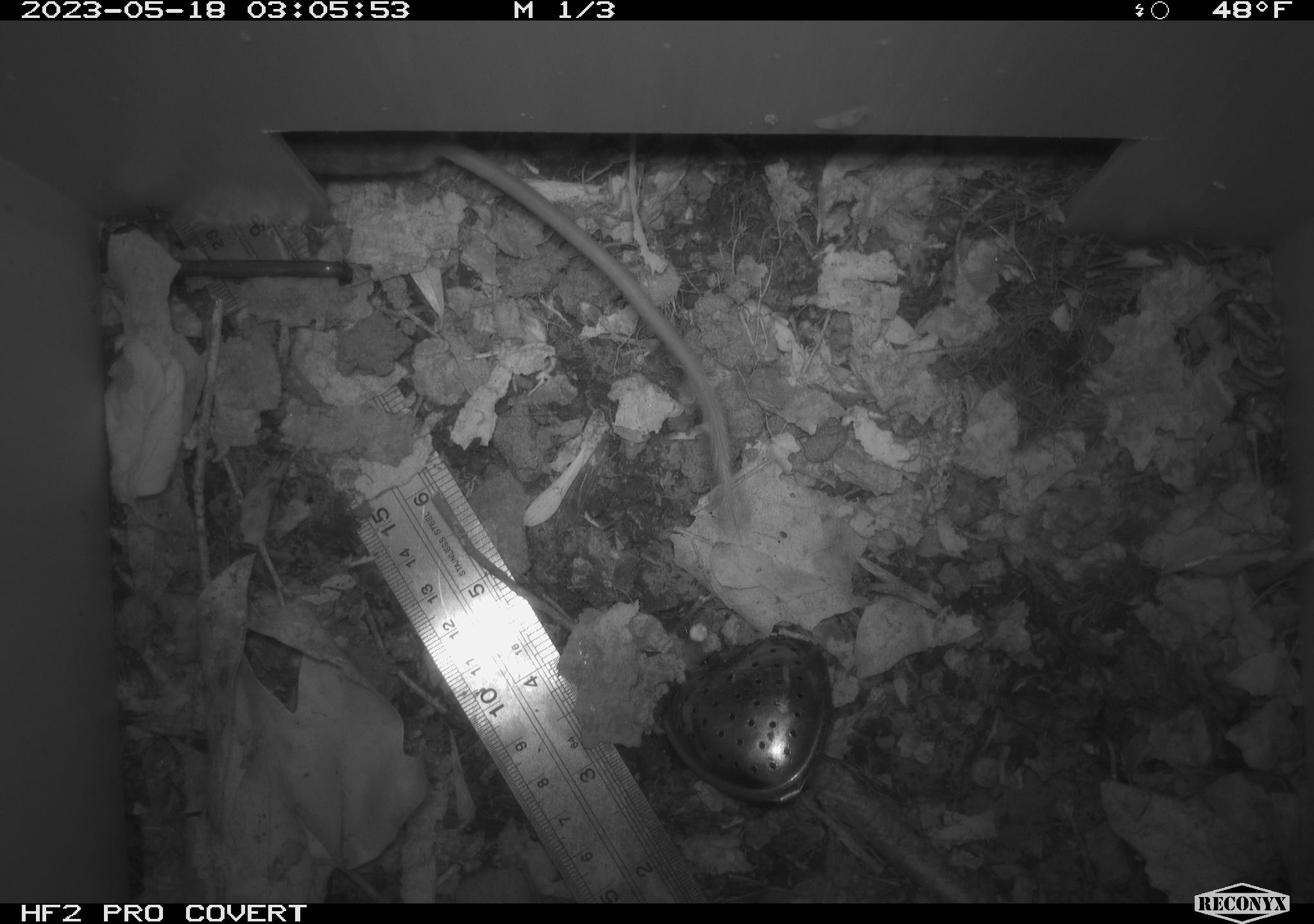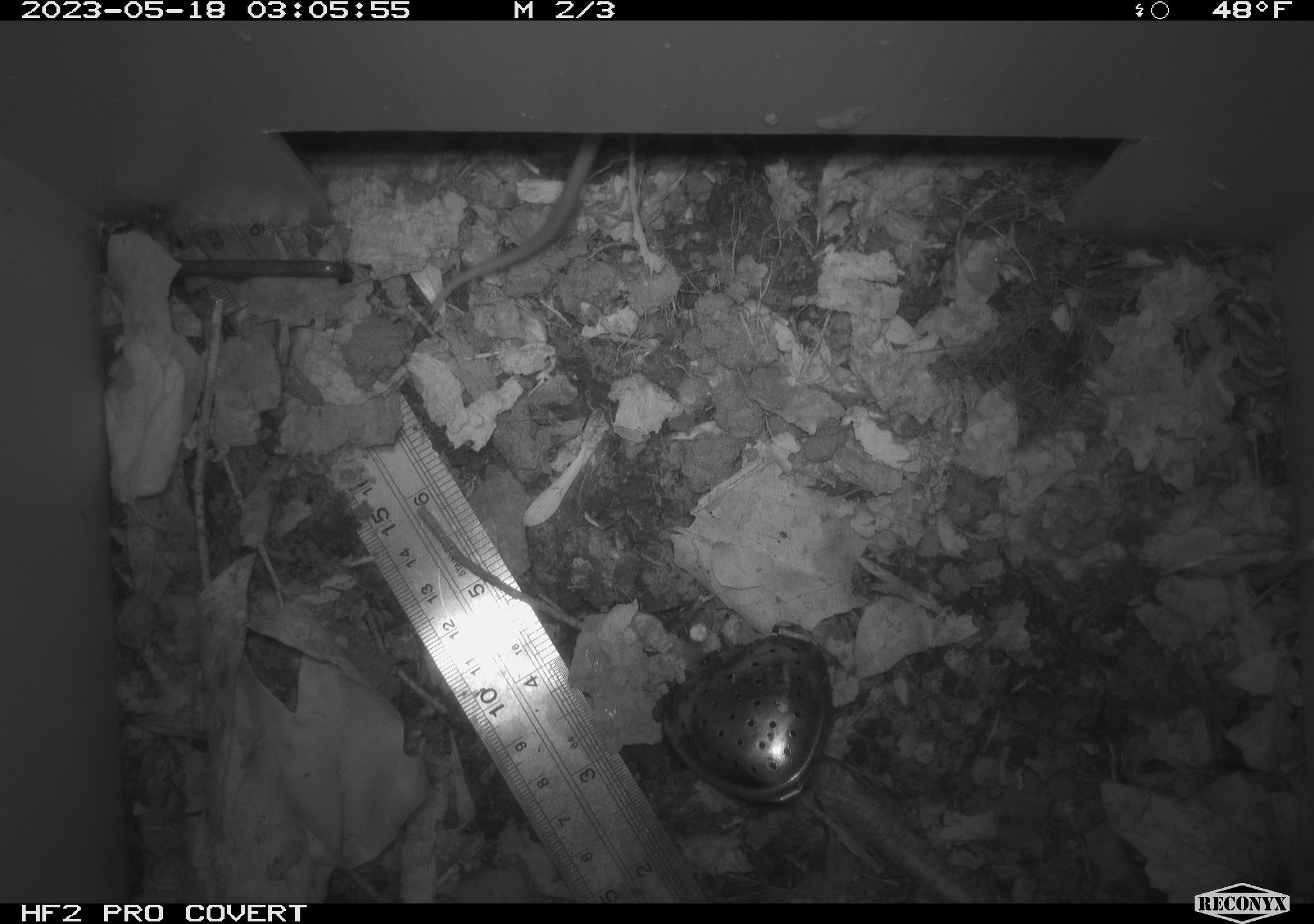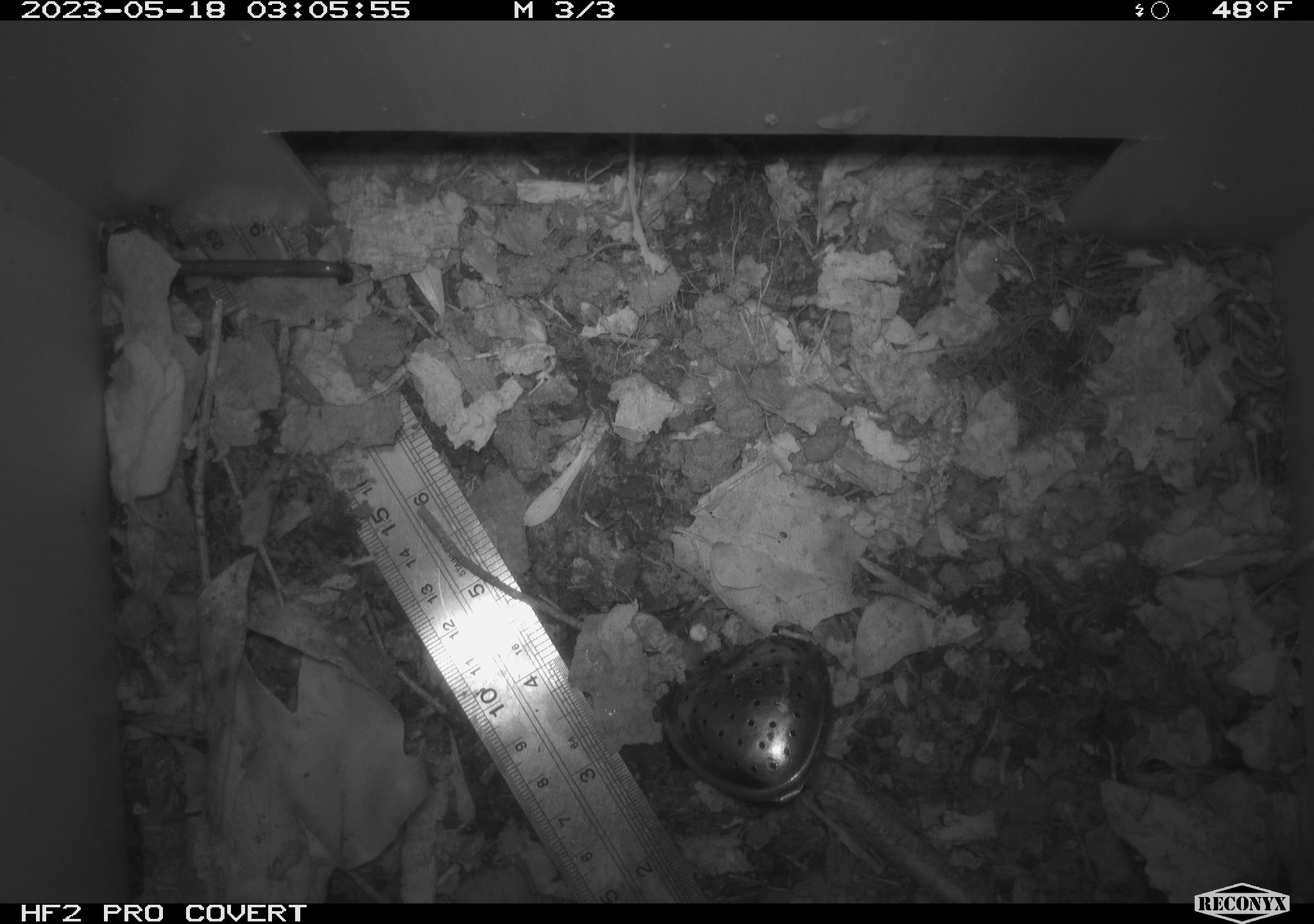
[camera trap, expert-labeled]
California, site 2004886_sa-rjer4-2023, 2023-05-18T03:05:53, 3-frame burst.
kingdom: Animalia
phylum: Chordata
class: Mammalia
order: Rodentia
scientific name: Rodentia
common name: mouse species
Mouse species (Rodentia).